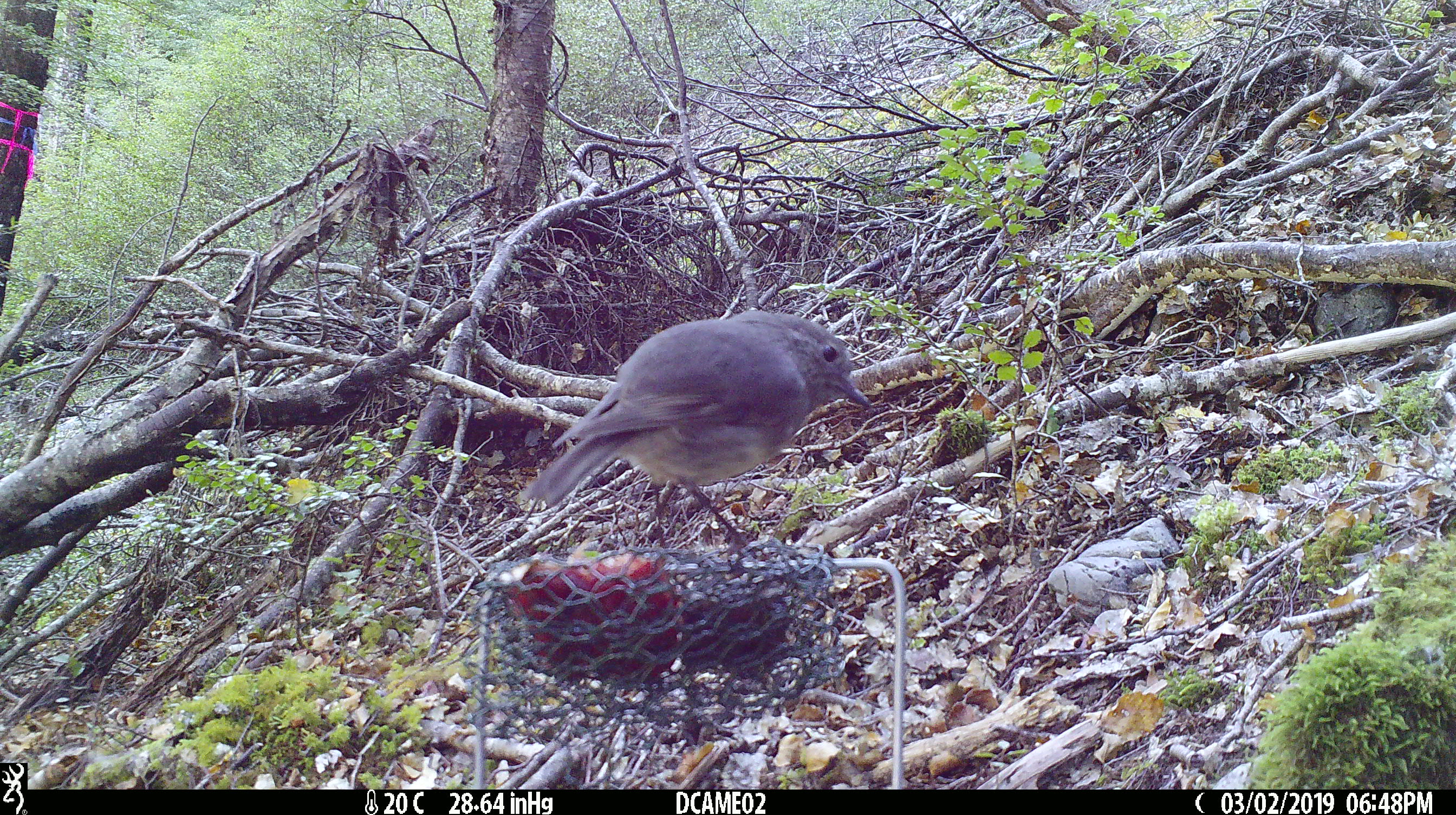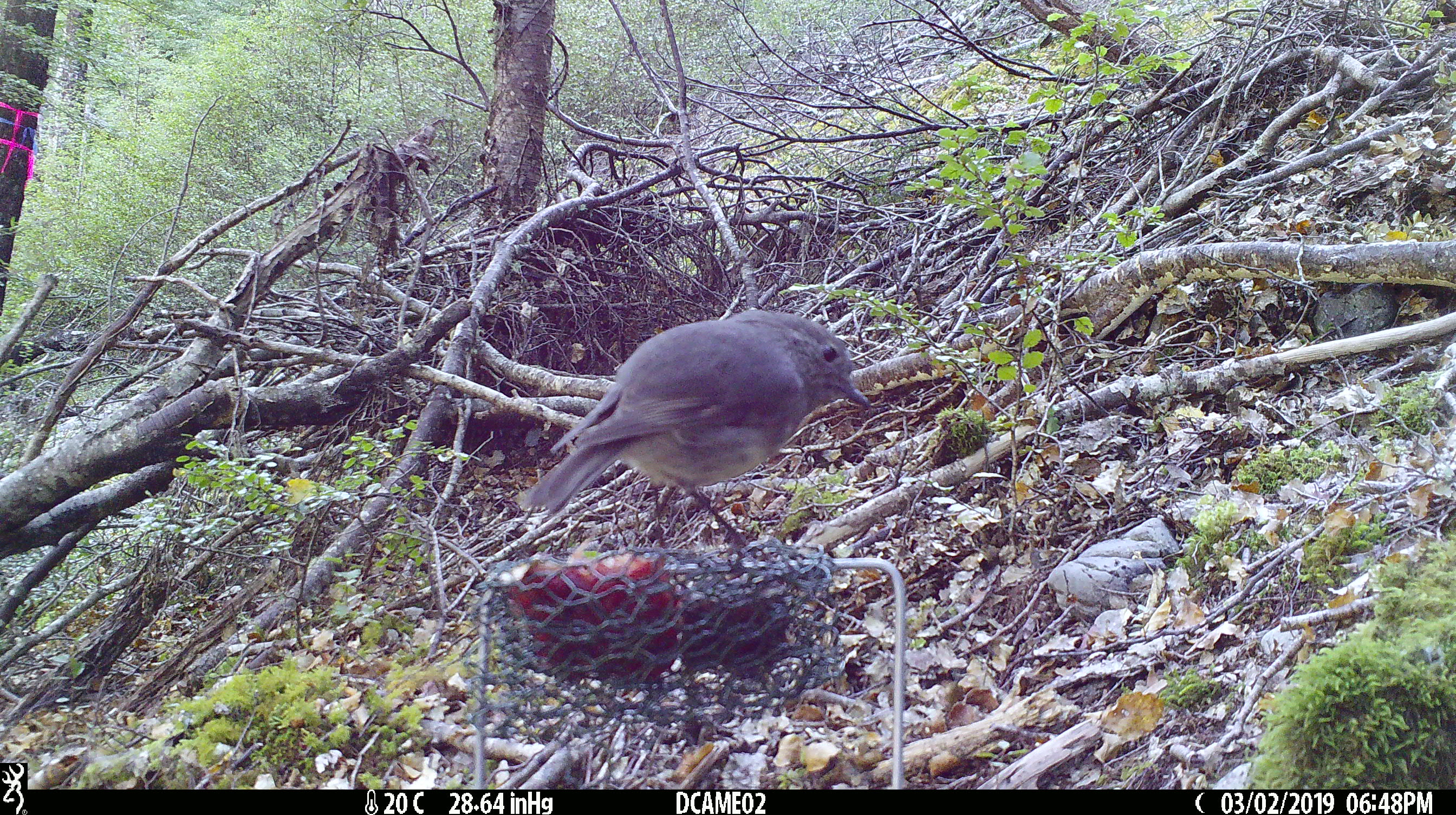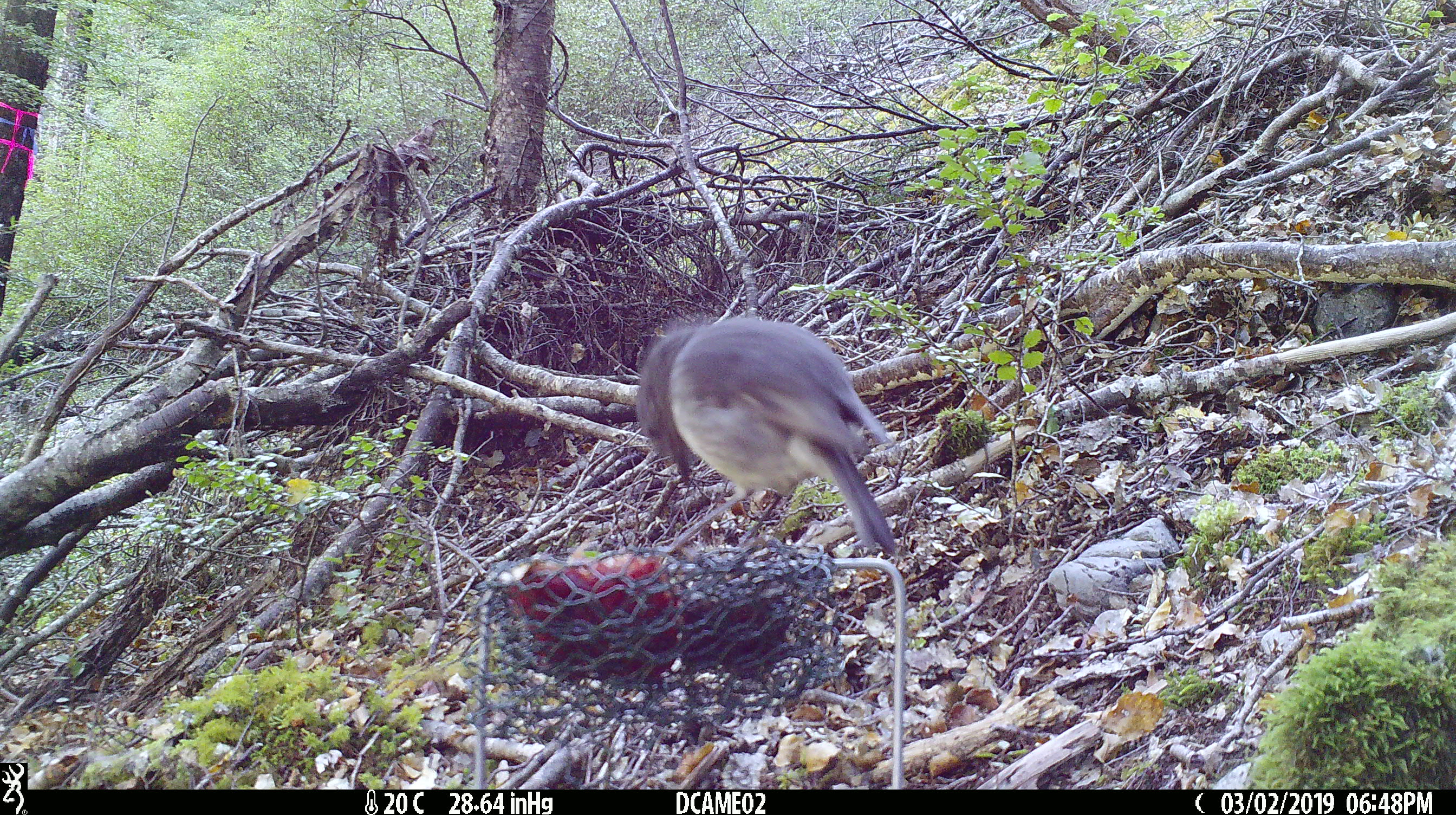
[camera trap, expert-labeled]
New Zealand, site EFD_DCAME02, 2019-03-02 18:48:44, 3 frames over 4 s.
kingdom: Animalia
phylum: Chordata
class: Aves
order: Passeriformes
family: Petroicidae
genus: Petroica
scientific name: Petroica australis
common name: new zealand robin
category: robin